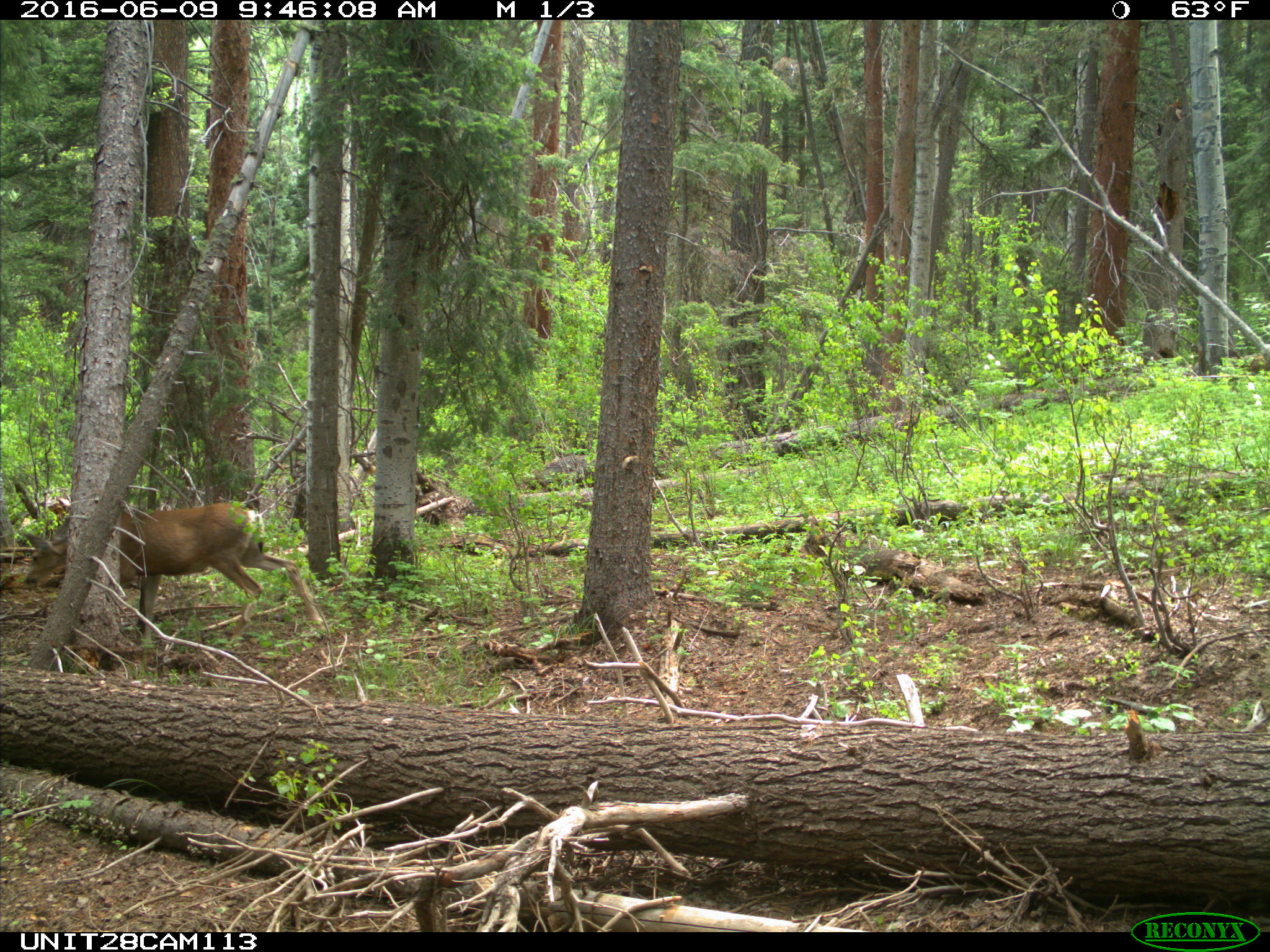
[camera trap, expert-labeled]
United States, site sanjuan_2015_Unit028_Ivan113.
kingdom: Animalia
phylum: Chordata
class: Mammalia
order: Artiodactyla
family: Cervidae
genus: Odocoileus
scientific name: Odocoileus hemionus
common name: mule deer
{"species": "Odocoileus hemionus (mule deer)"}